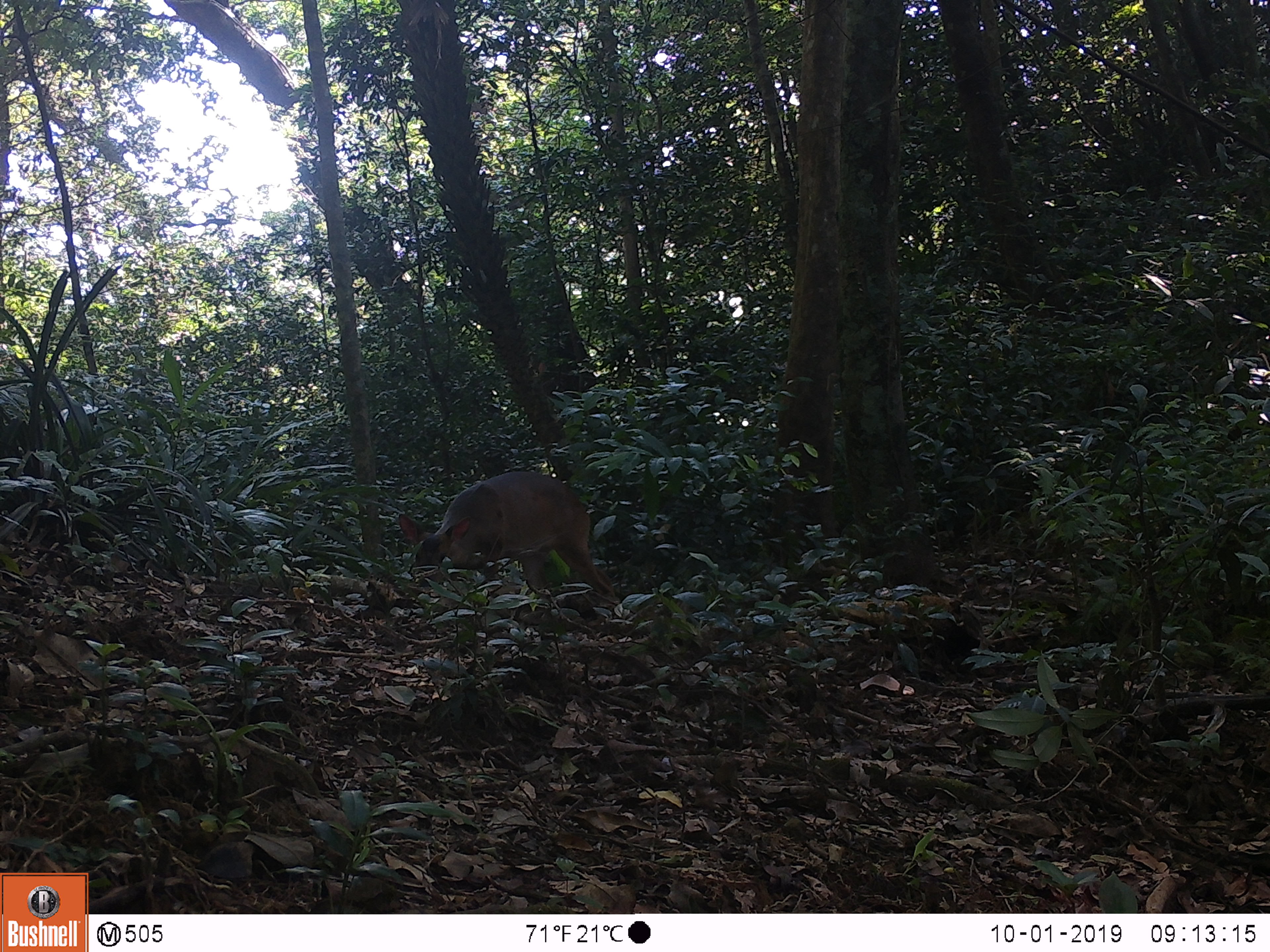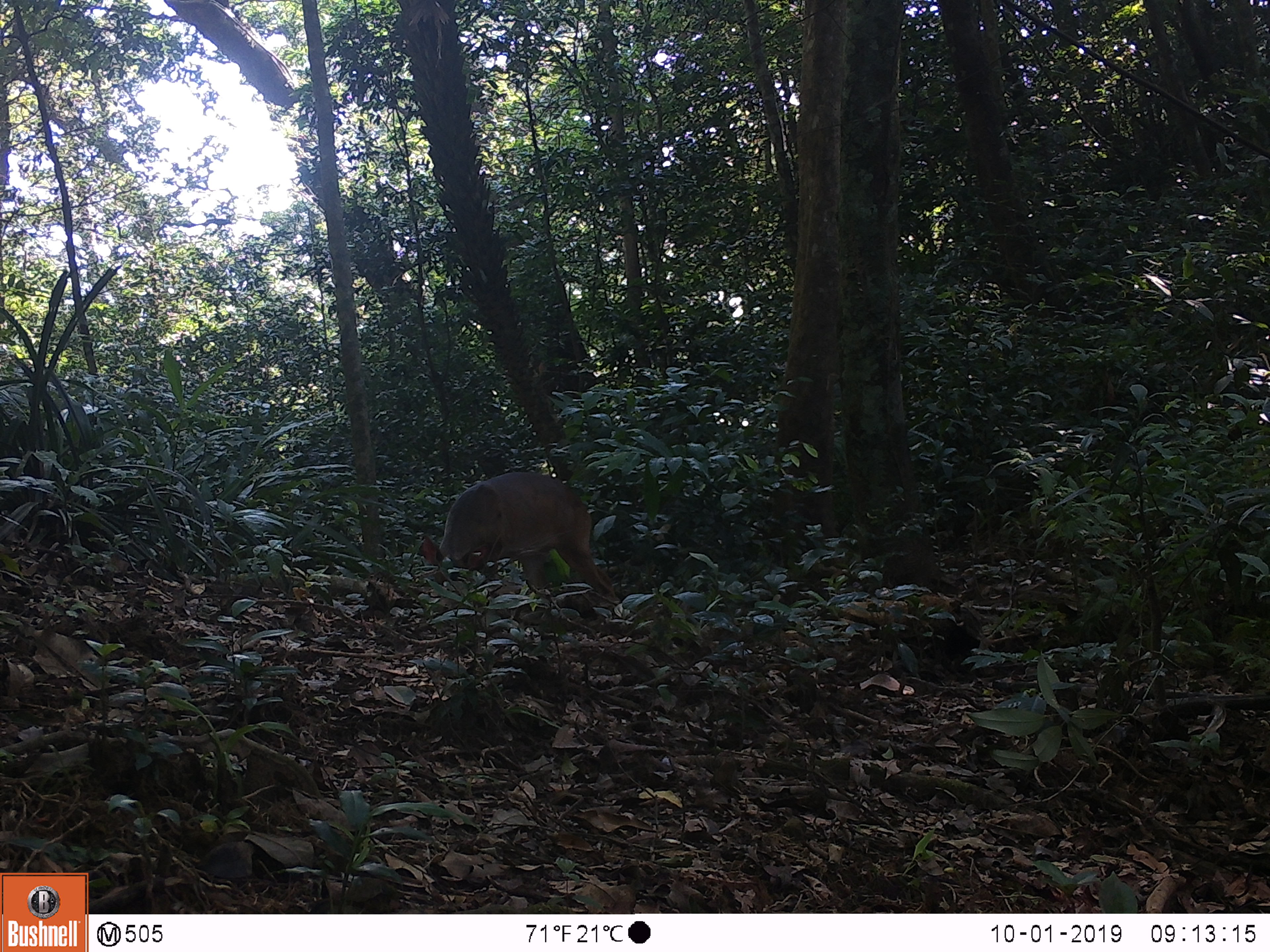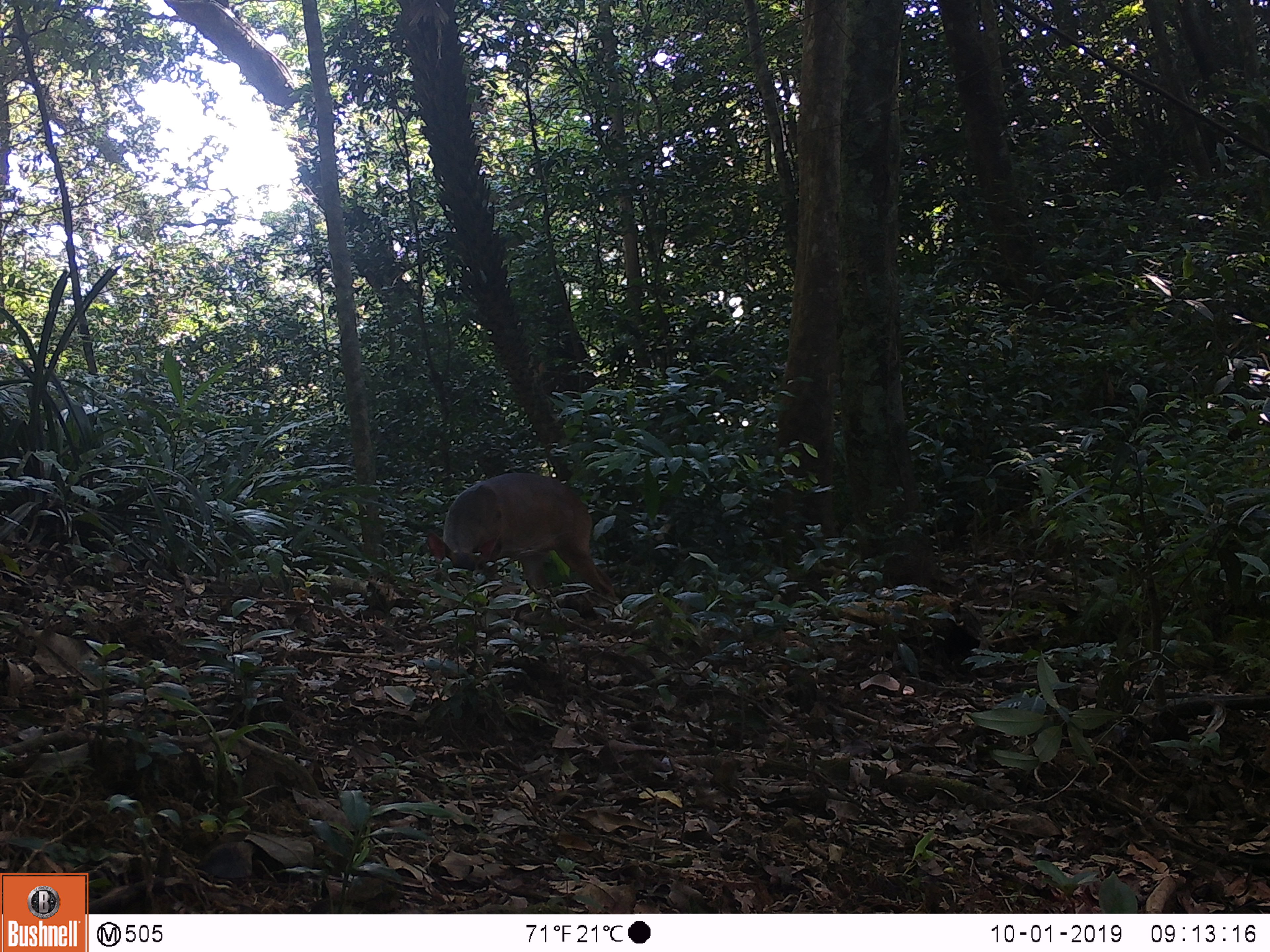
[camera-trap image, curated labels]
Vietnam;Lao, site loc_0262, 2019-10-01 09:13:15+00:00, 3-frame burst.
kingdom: Animalia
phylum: Chordata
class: Mammalia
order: Artiodactyla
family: Cervidae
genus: Muntiacus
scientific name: Muntiacus vuquangensis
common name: large-antlered muntjac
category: large antlered muntjac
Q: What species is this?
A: Large antlered muntjac (large-antlered muntjac) (Muntiacus vuquangensis).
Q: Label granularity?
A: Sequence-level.